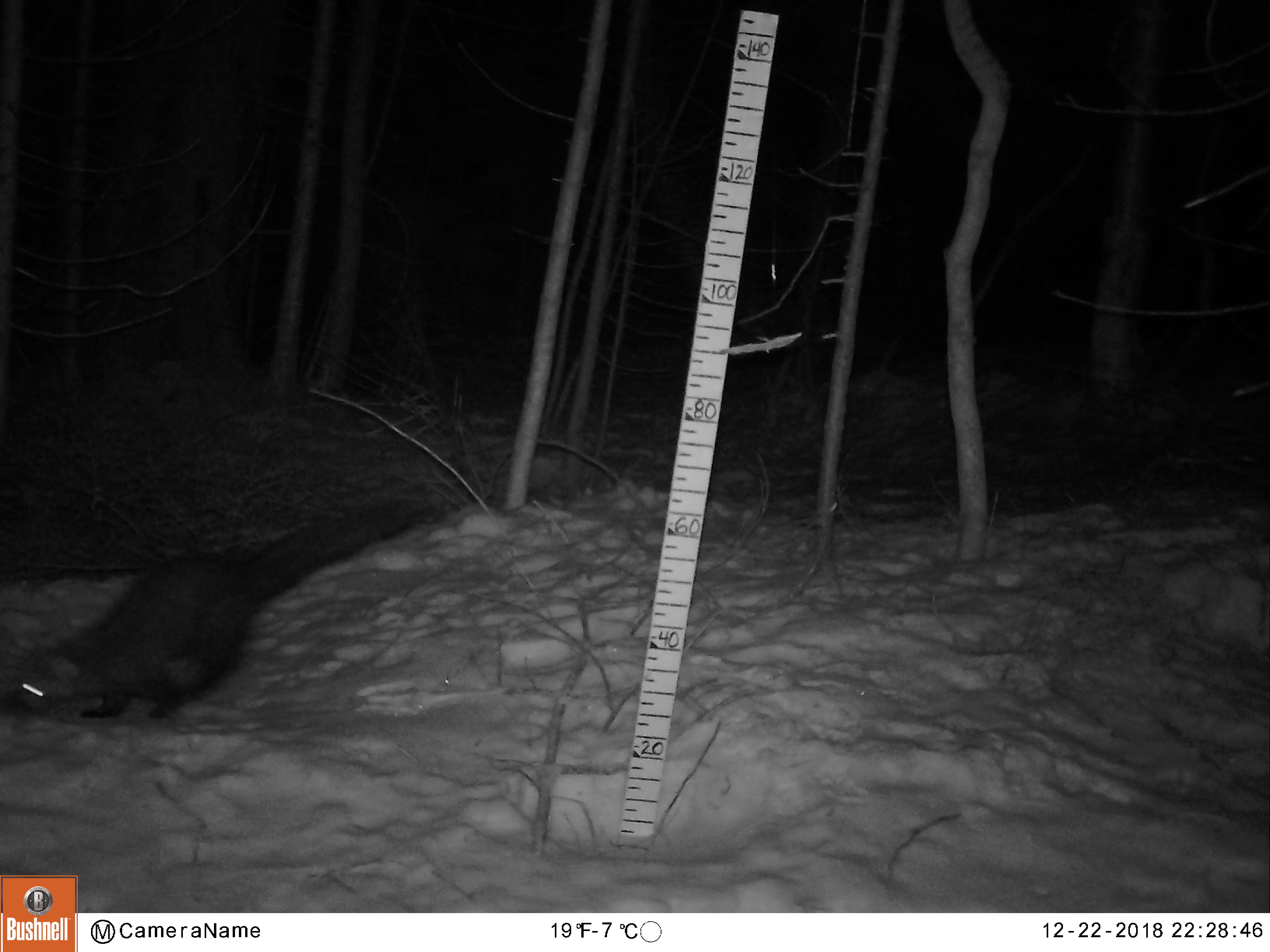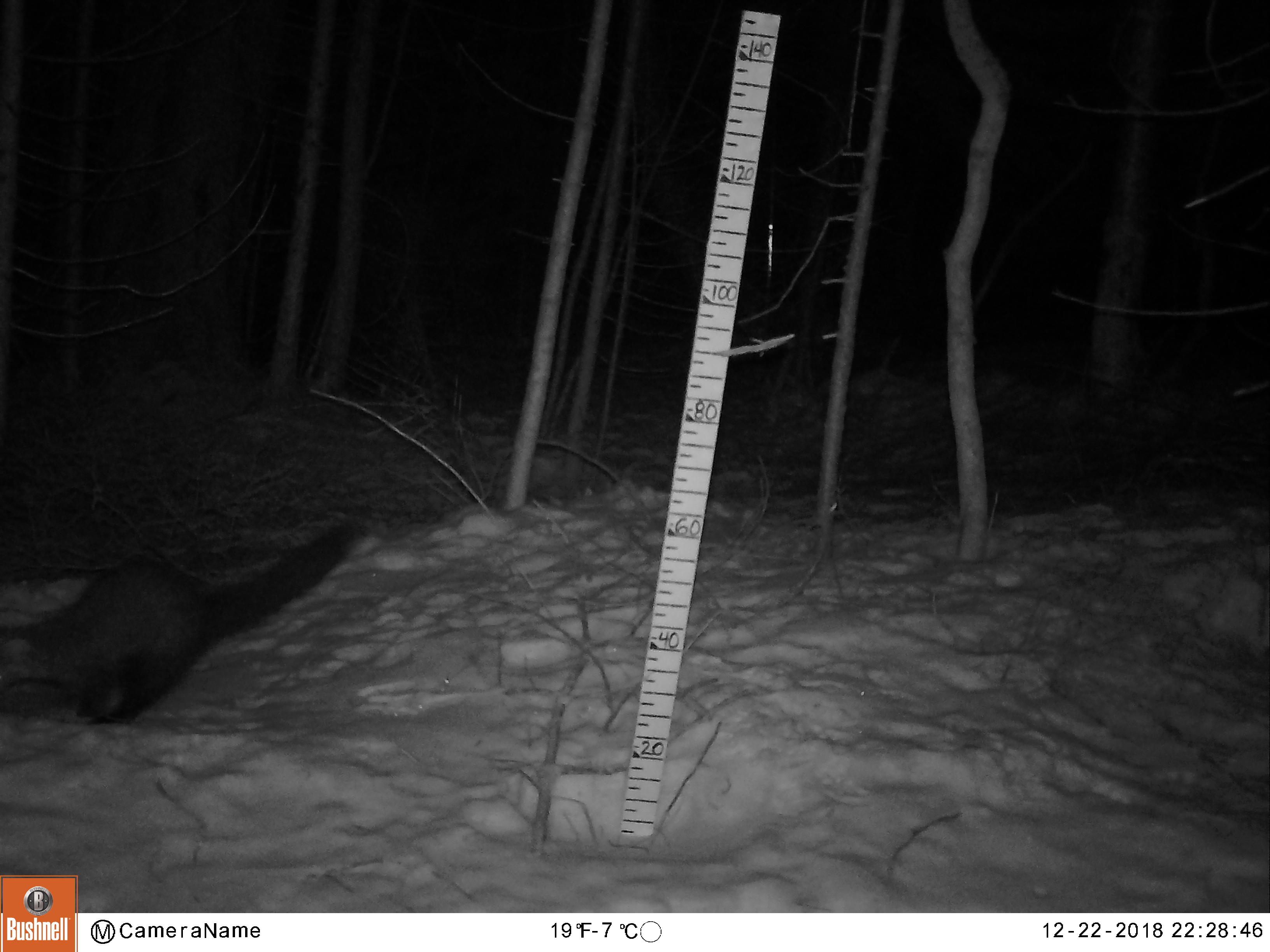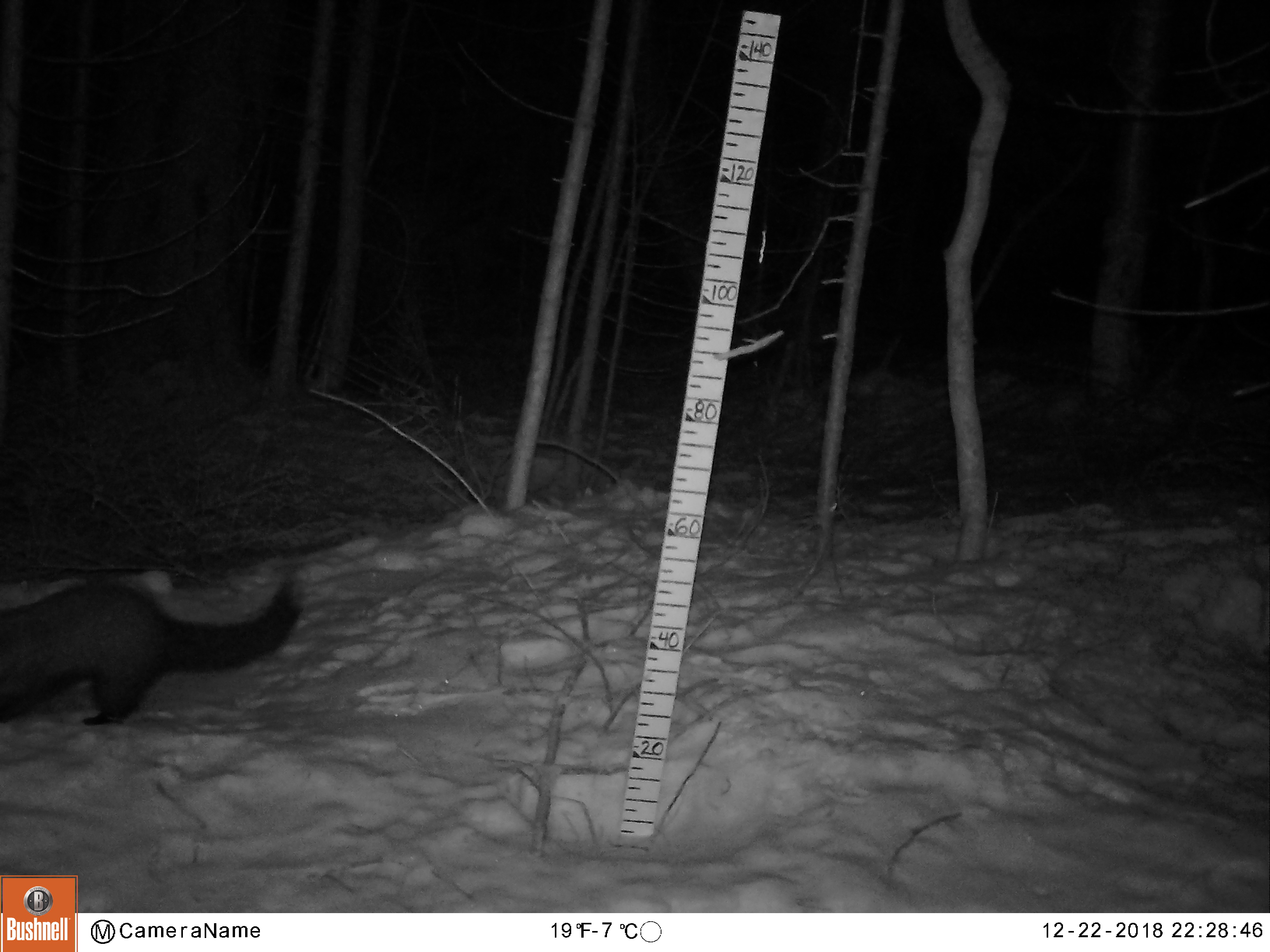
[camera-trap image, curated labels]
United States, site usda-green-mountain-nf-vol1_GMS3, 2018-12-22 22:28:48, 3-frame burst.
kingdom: Animalia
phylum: Chordata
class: Mammalia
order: Carnivora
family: Mustelidae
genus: Pekania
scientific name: Pekania pennanti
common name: fisher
Fisher (Pekania pennanti).